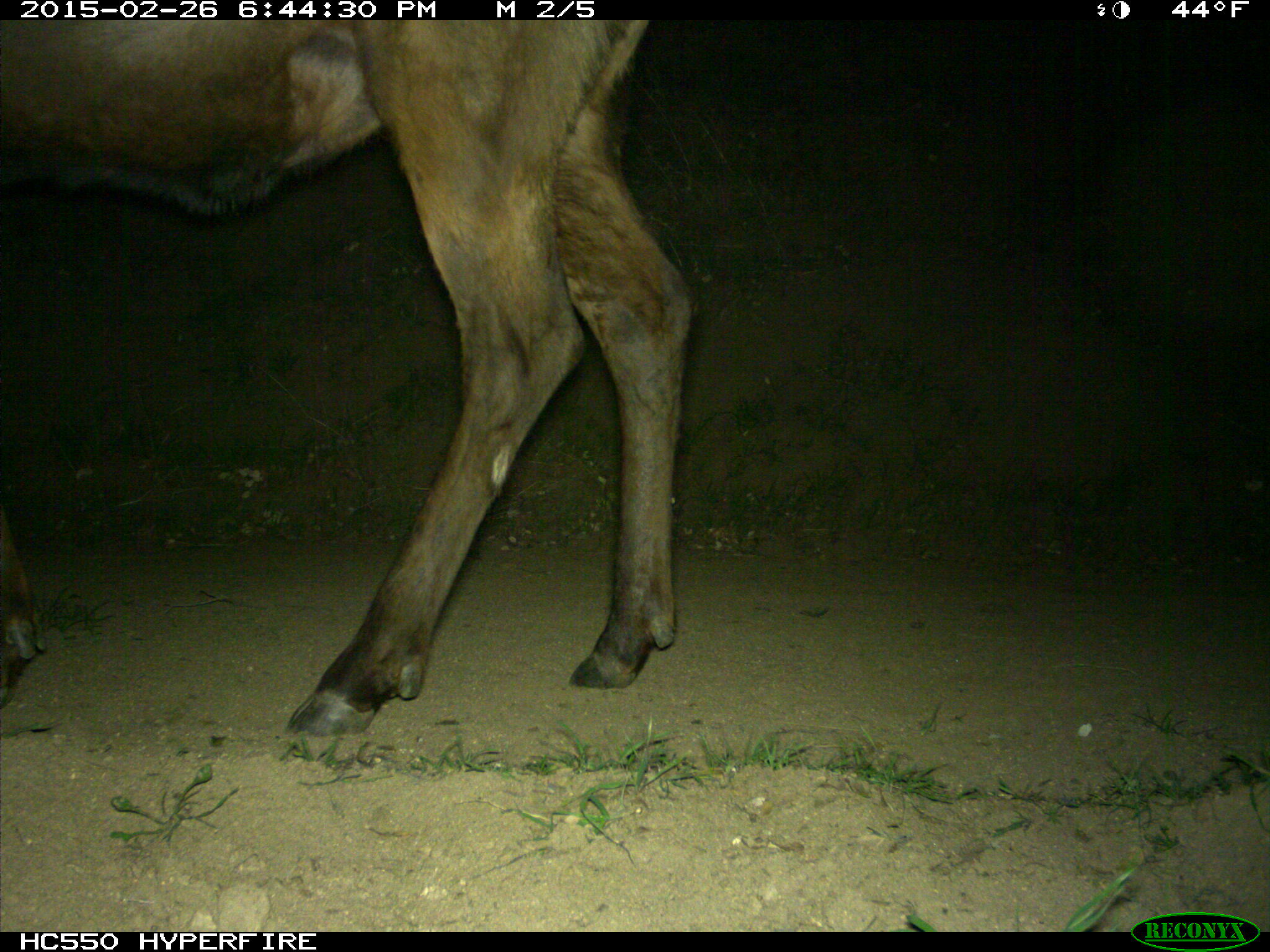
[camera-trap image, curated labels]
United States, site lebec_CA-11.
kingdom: Animalia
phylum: Chordata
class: Mammalia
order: Artiodactyla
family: Cervidae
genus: Cervus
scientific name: Cervus canadensis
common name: elk